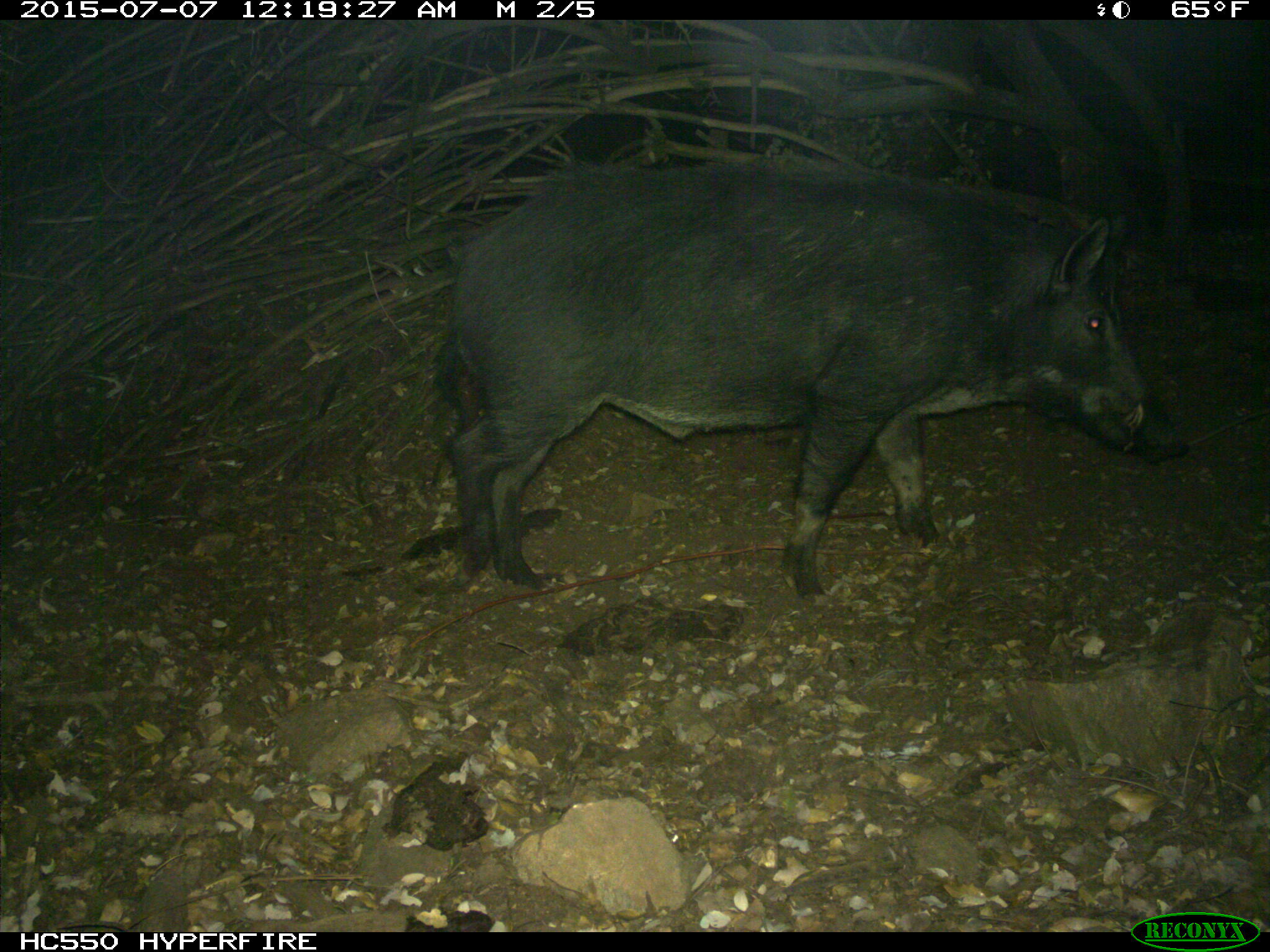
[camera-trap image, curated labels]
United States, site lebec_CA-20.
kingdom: Animalia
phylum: Chordata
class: Mammalia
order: Artiodactyla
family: Suidae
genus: Sus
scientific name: Sus scrofa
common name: wild boar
Sus scrofa (wild boar).